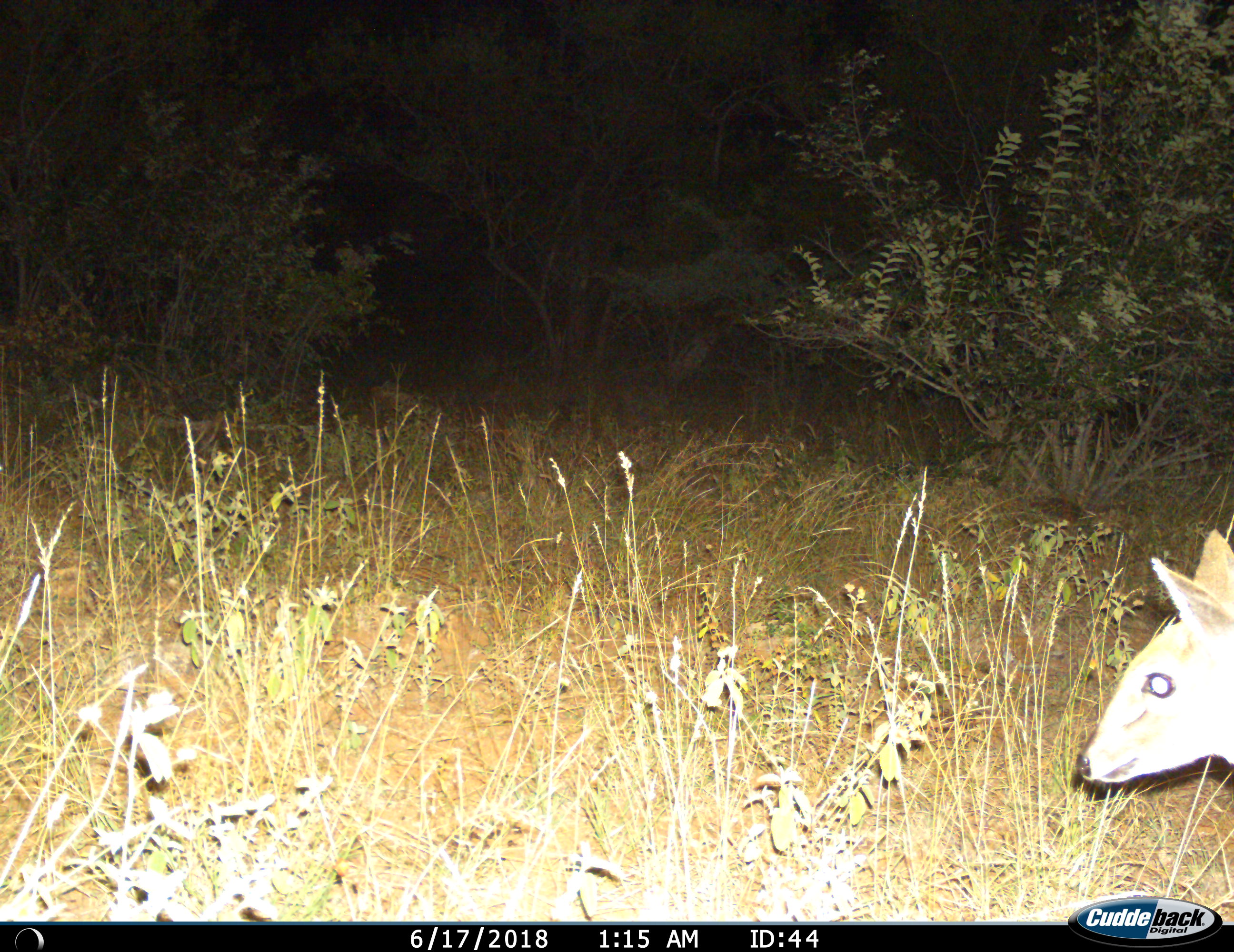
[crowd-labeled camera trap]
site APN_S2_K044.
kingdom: Animalia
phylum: Chordata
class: Mammalia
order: Artiodactyla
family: Bovidae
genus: Ourebia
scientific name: Ourebia ourebi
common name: oribi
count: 1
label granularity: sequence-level